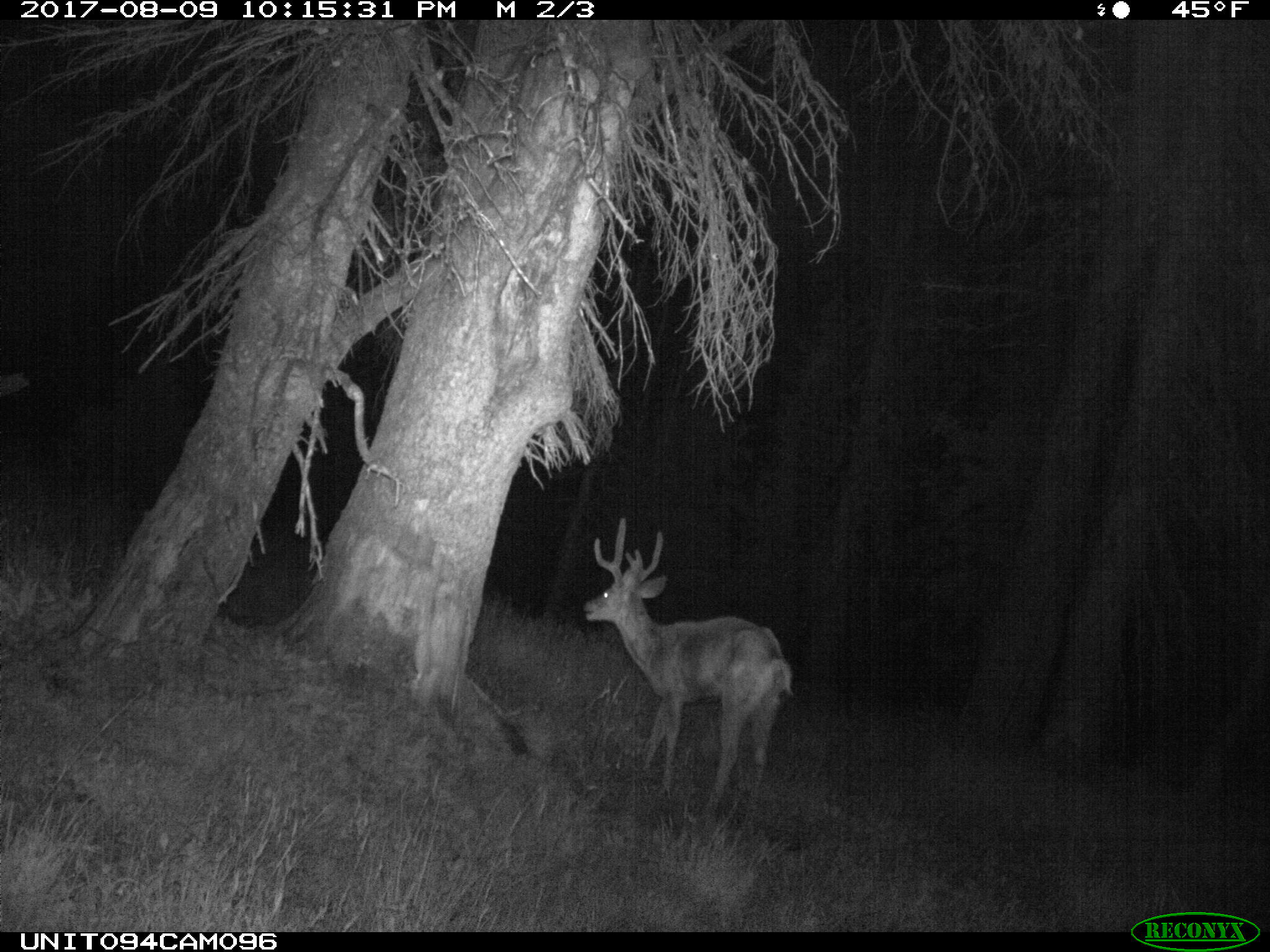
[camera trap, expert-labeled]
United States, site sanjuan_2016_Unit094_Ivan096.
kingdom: Animalia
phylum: Chordata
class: Mammalia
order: Artiodactyla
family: Cervidae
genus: Odocoileus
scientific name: Odocoileus hemionus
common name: mule deer